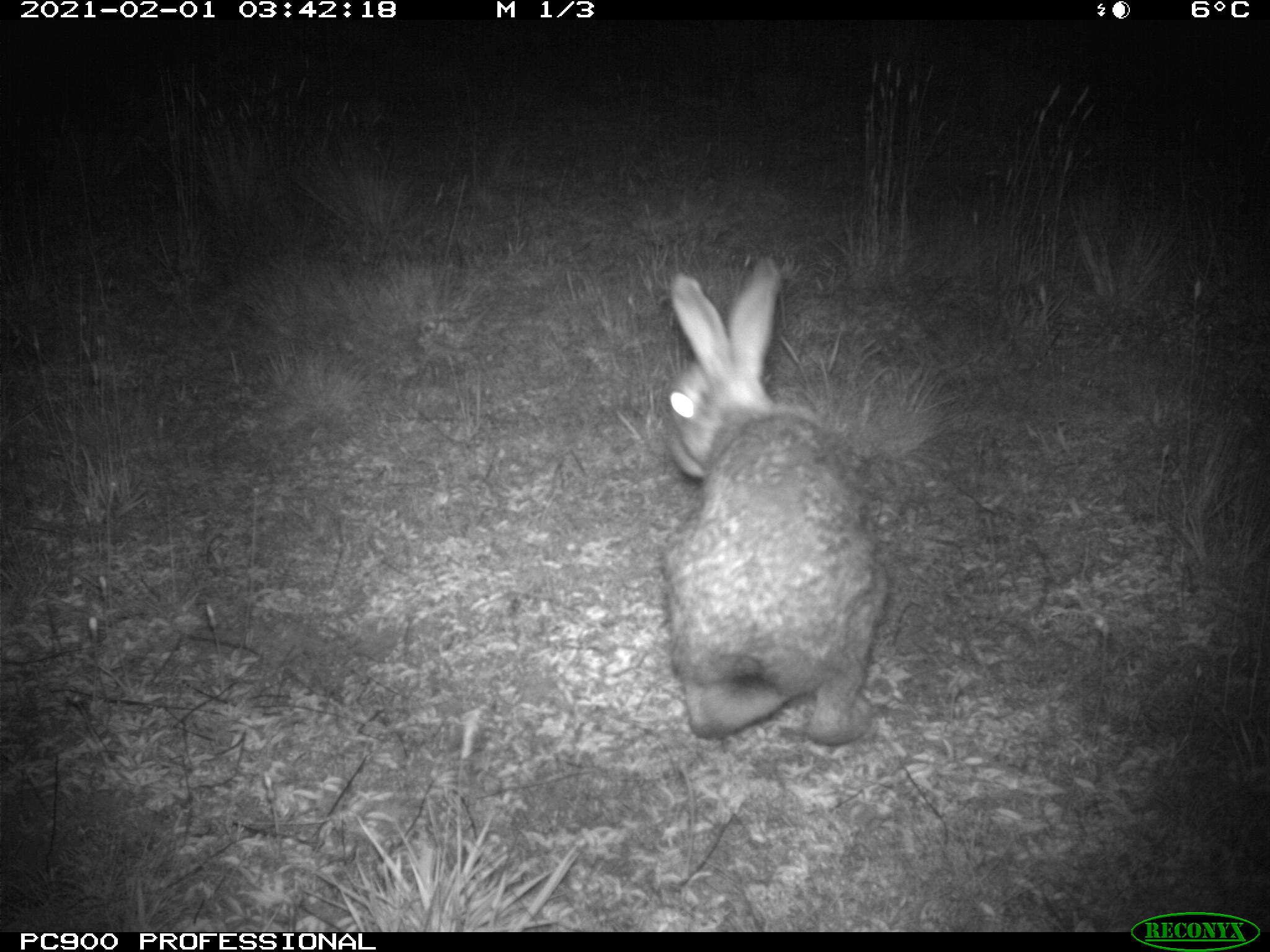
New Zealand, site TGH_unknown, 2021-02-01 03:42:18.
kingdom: Animalia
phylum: Chordata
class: Mammalia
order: Lagomorpha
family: Leporidae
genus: Oryctolagus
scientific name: Oryctolagus cuniculus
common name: european rabbit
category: rabbit